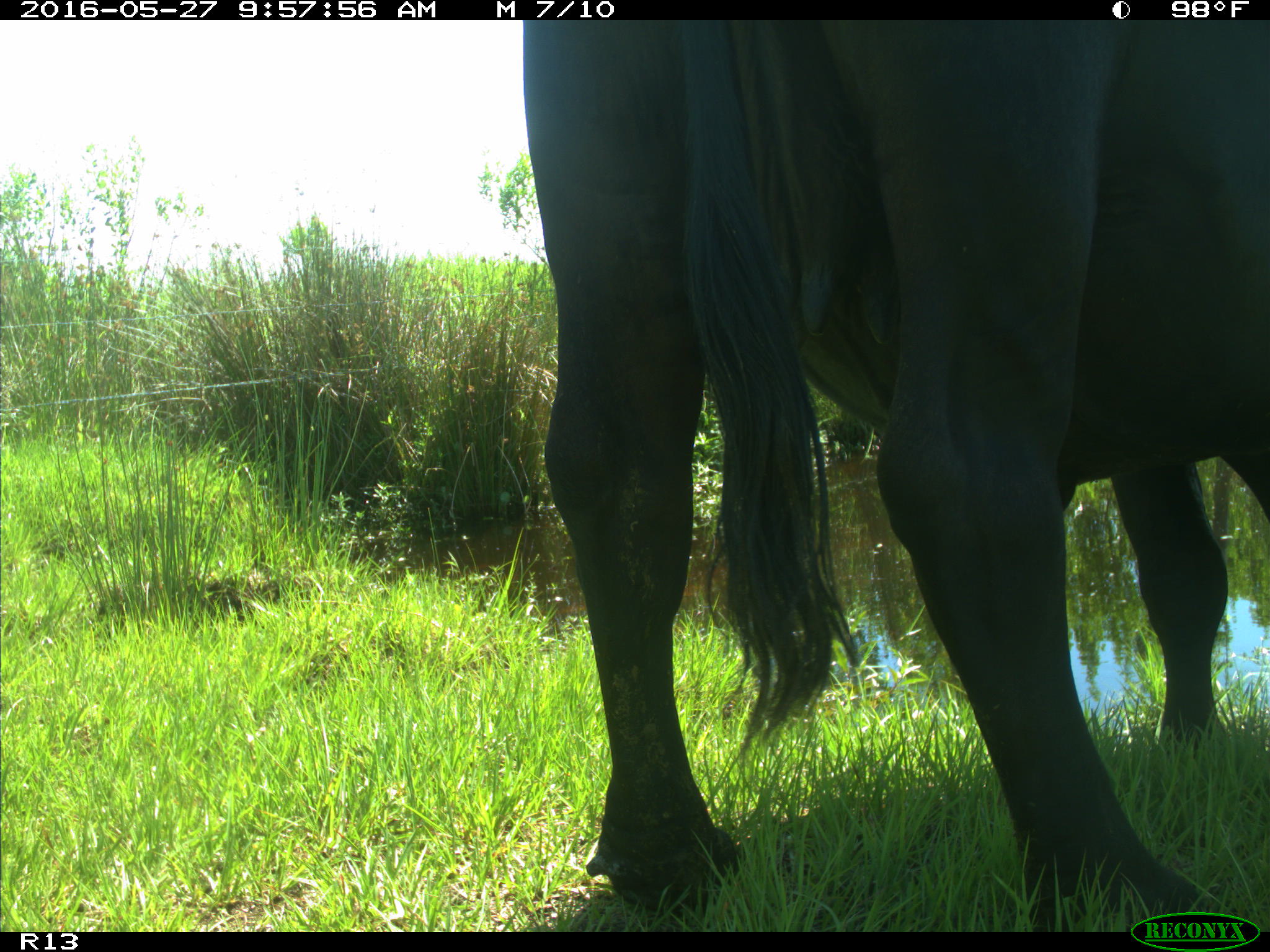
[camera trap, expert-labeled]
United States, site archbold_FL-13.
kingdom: Animalia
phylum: Chordata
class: Mammalia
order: Artiodactyla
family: Bovidae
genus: Bos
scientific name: Bos taurus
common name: domestic cow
Bos taurus (domestic cow).